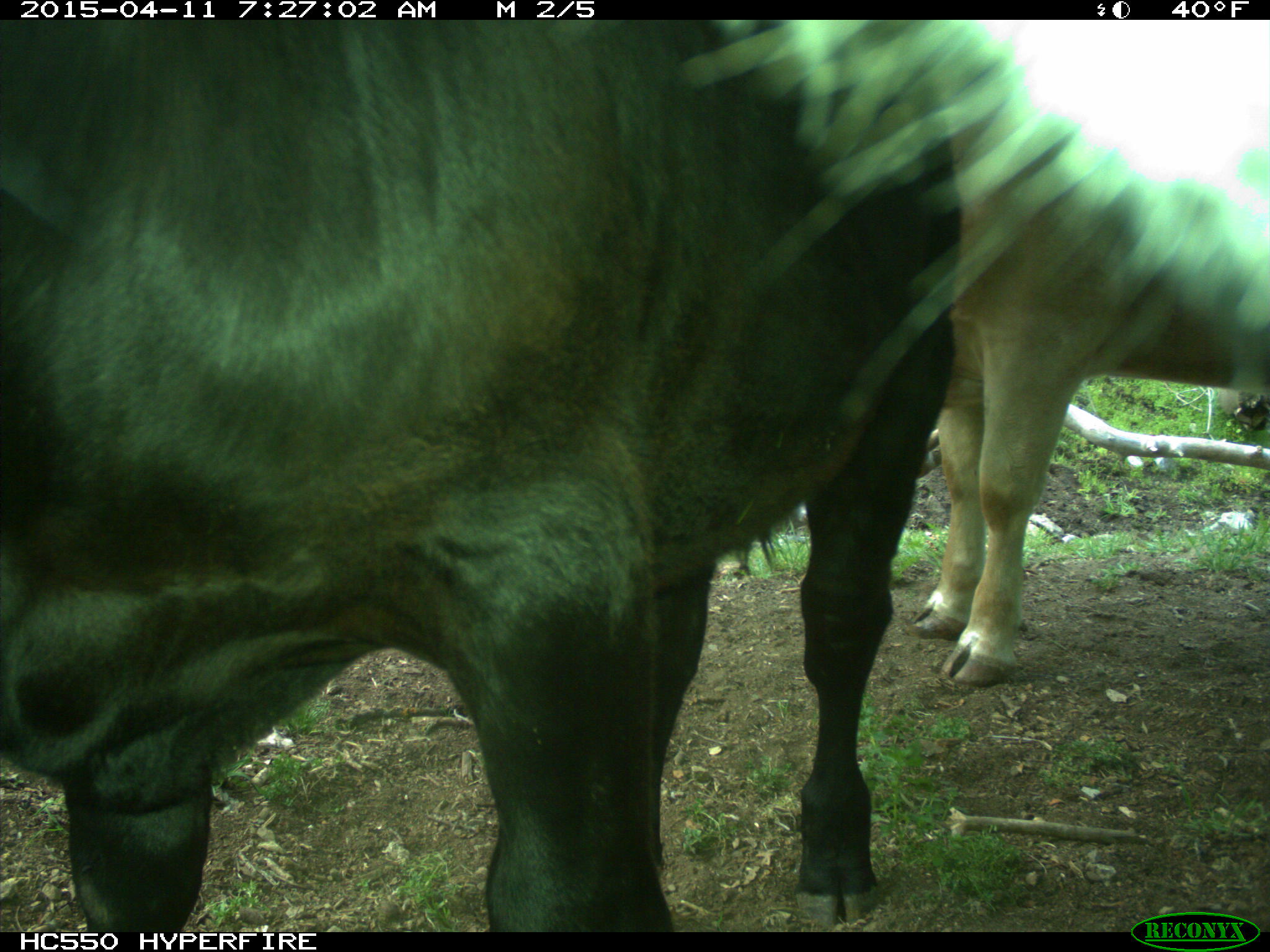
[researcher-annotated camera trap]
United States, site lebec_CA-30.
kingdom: Animalia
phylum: Chordata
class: Mammalia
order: Artiodactyla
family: Bovidae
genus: Bos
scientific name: Bos taurus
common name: domestic cow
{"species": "Bos taurus (domestic cow)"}